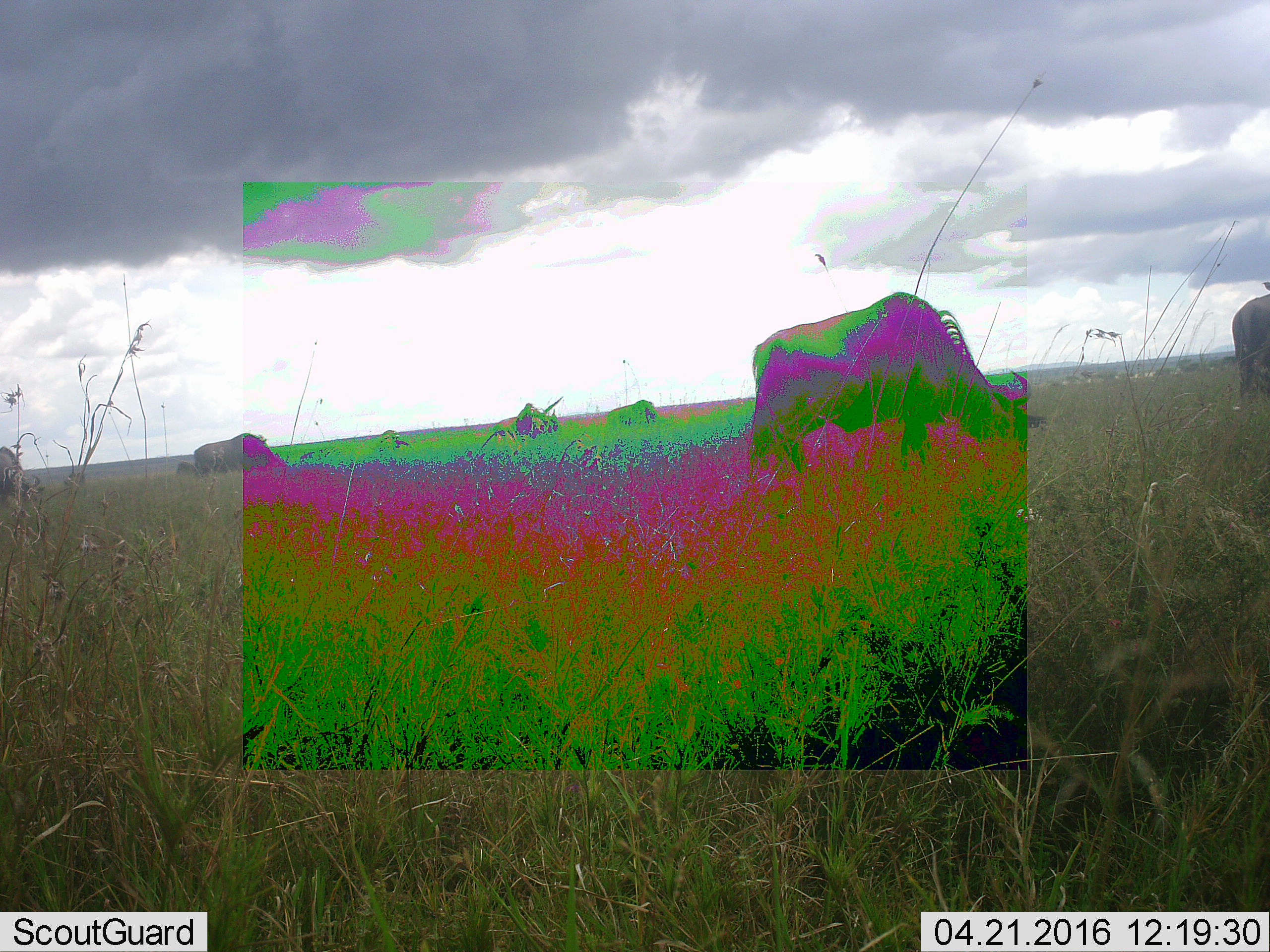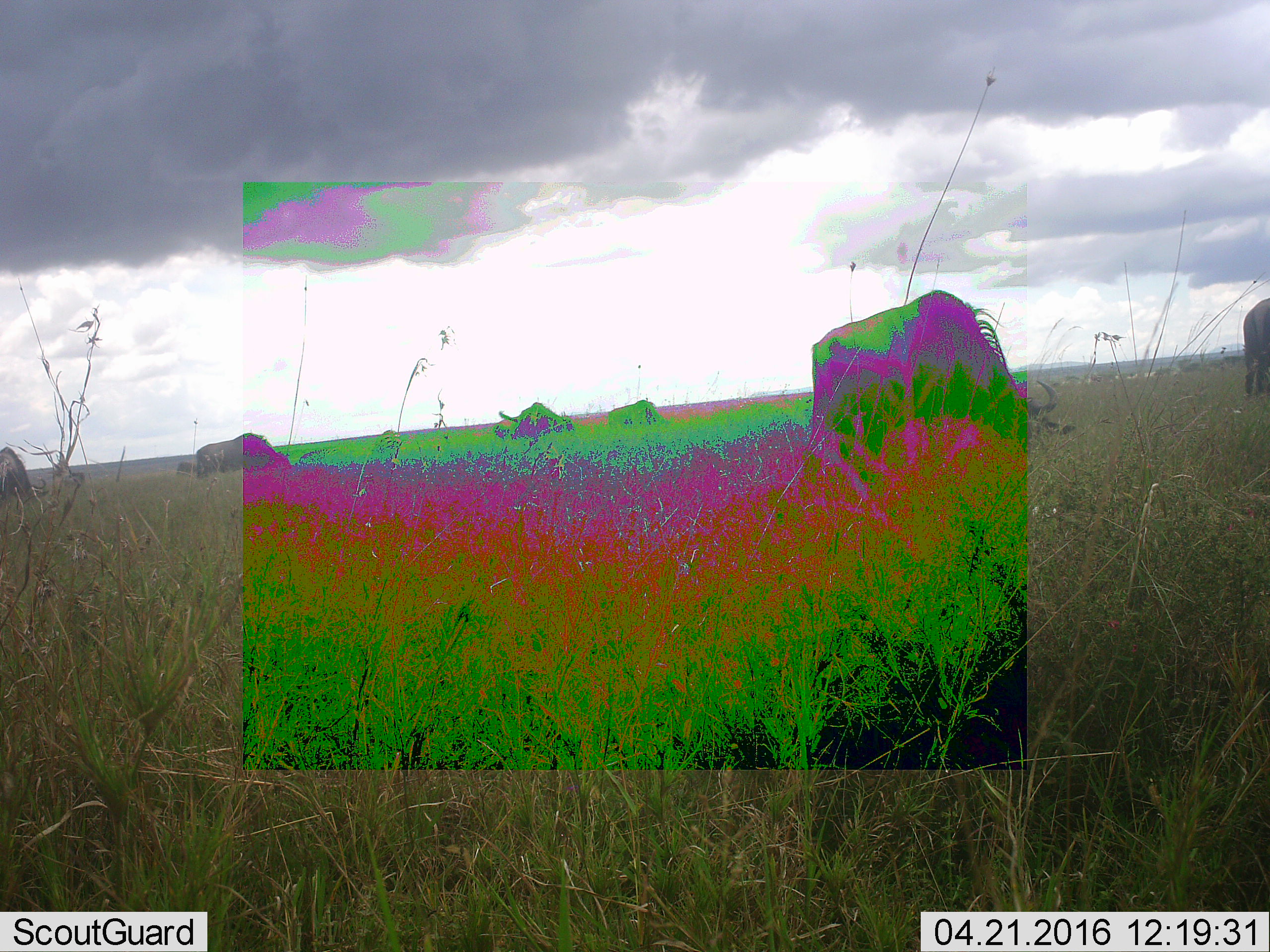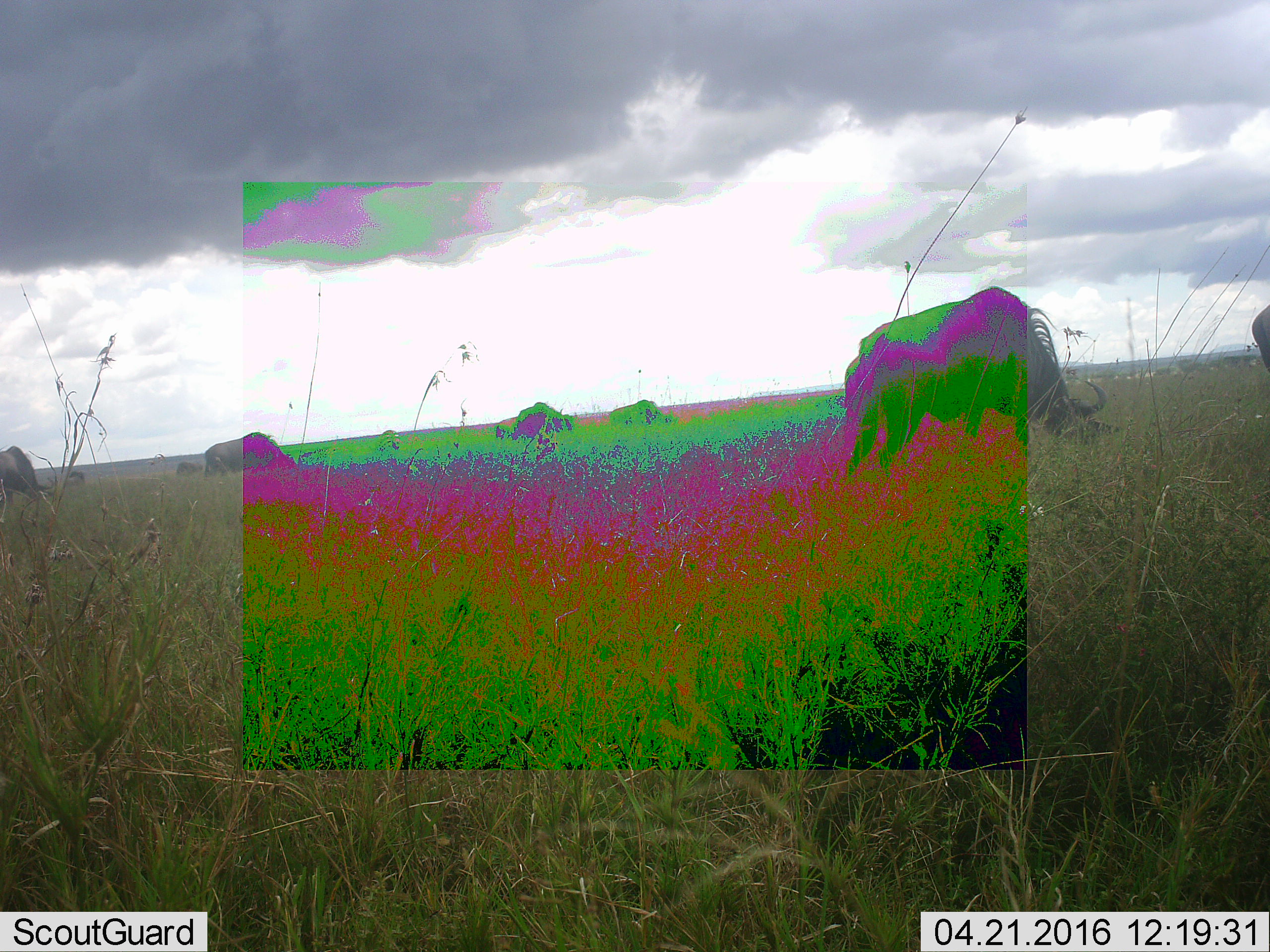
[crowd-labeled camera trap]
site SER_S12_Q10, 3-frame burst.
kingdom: Animalia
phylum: Chordata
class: Mammalia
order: Artiodactyla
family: Bovidae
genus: Connochaetes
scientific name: Connochaetes taurinus taurinus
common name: blue wildebeest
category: wildebeestblue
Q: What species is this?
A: Wildebeestblue (blue wildebeest) (Connochaetes taurinus taurinus).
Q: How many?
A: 7.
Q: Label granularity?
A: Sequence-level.